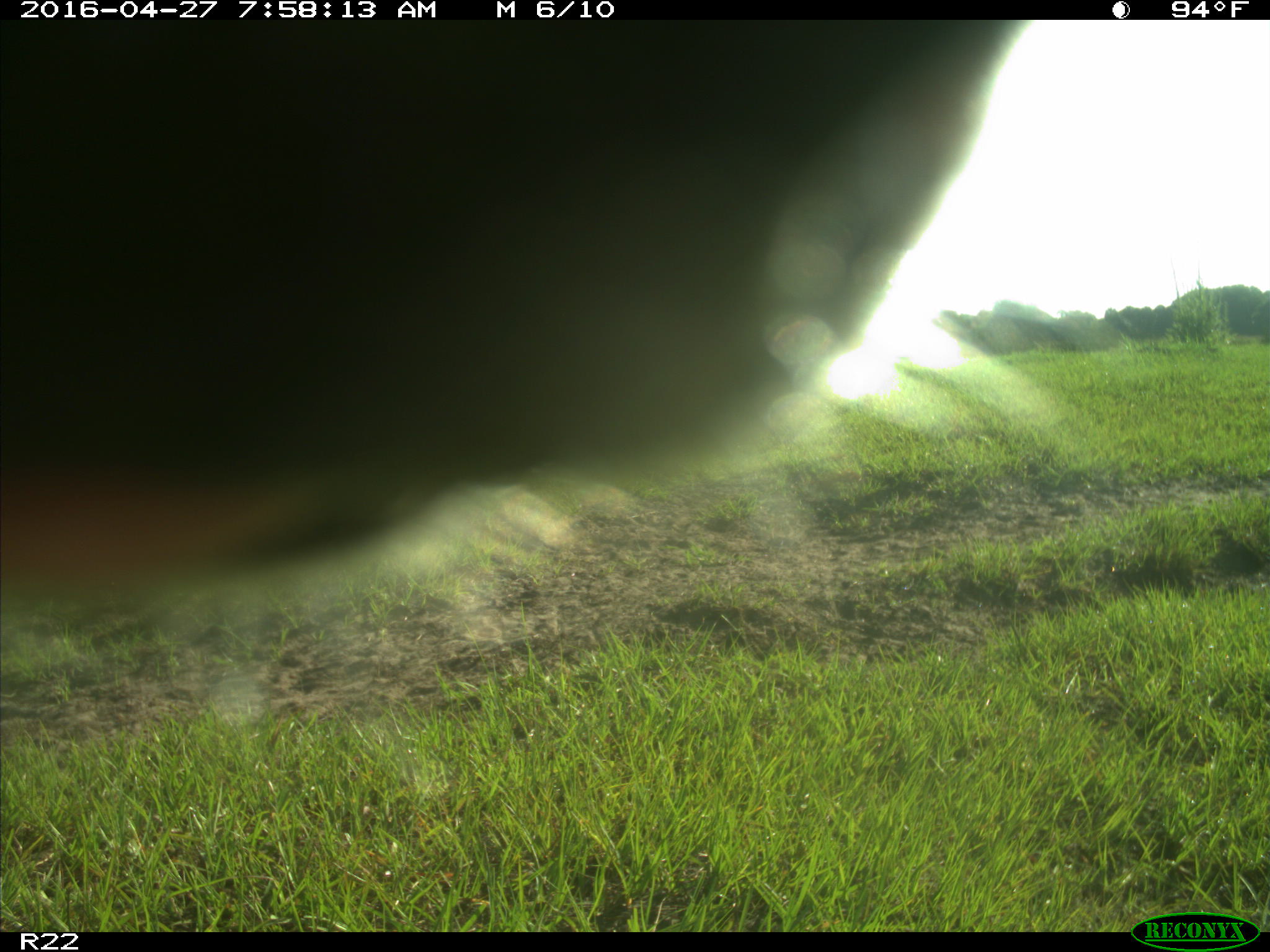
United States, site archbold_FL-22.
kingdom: Animalia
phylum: Chordata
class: Mammalia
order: Artiodactyla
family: Bovidae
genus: Bos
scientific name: Bos taurus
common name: domestic cow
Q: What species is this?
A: Bos taurus (domestic cow).